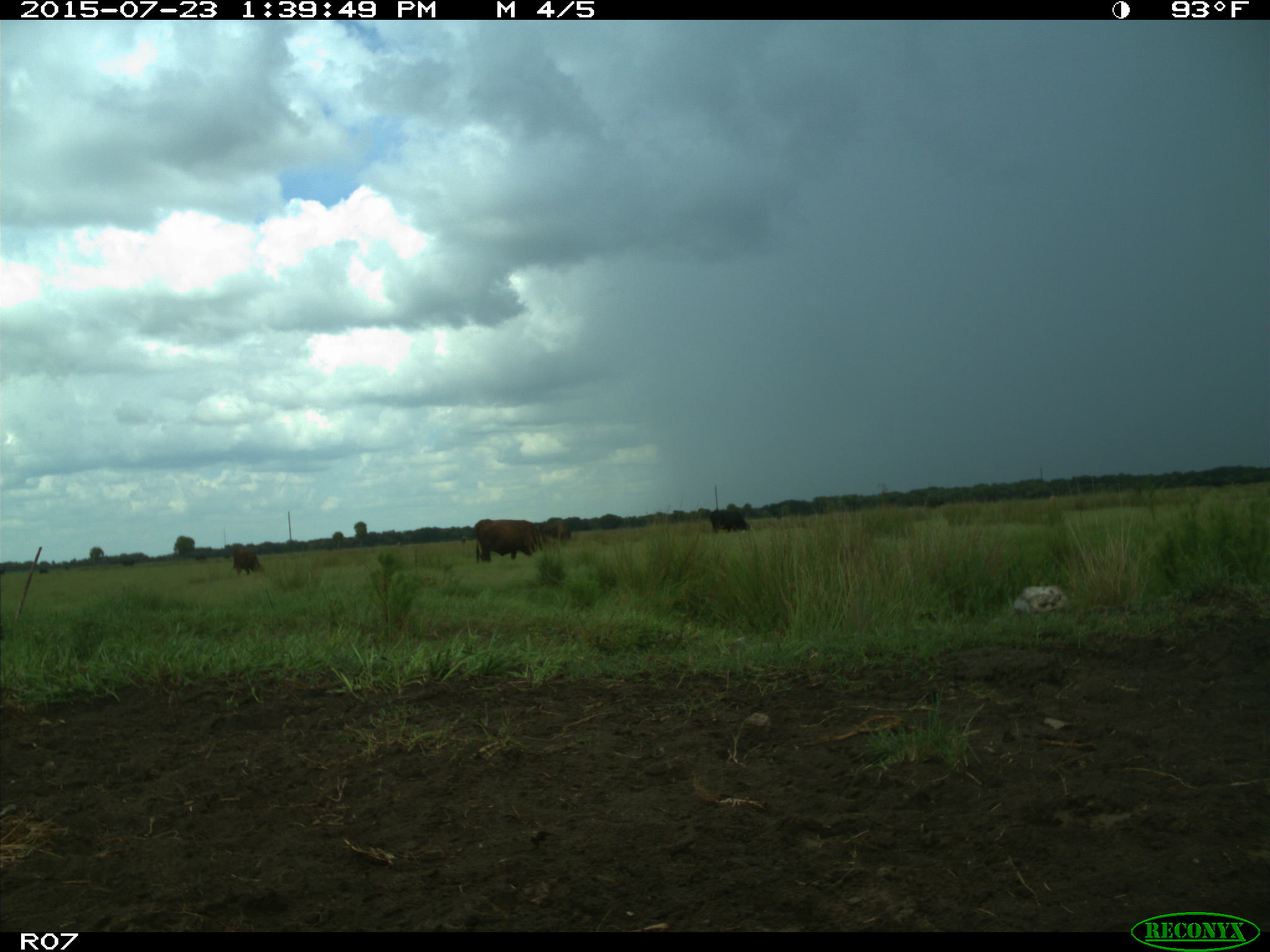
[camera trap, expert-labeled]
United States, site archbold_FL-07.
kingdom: Animalia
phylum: Chordata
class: Mammalia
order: Artiodactyla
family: Bovidae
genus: Bos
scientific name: Bos taurus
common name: domestic cow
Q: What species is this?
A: Bos taurus (domestic cow).